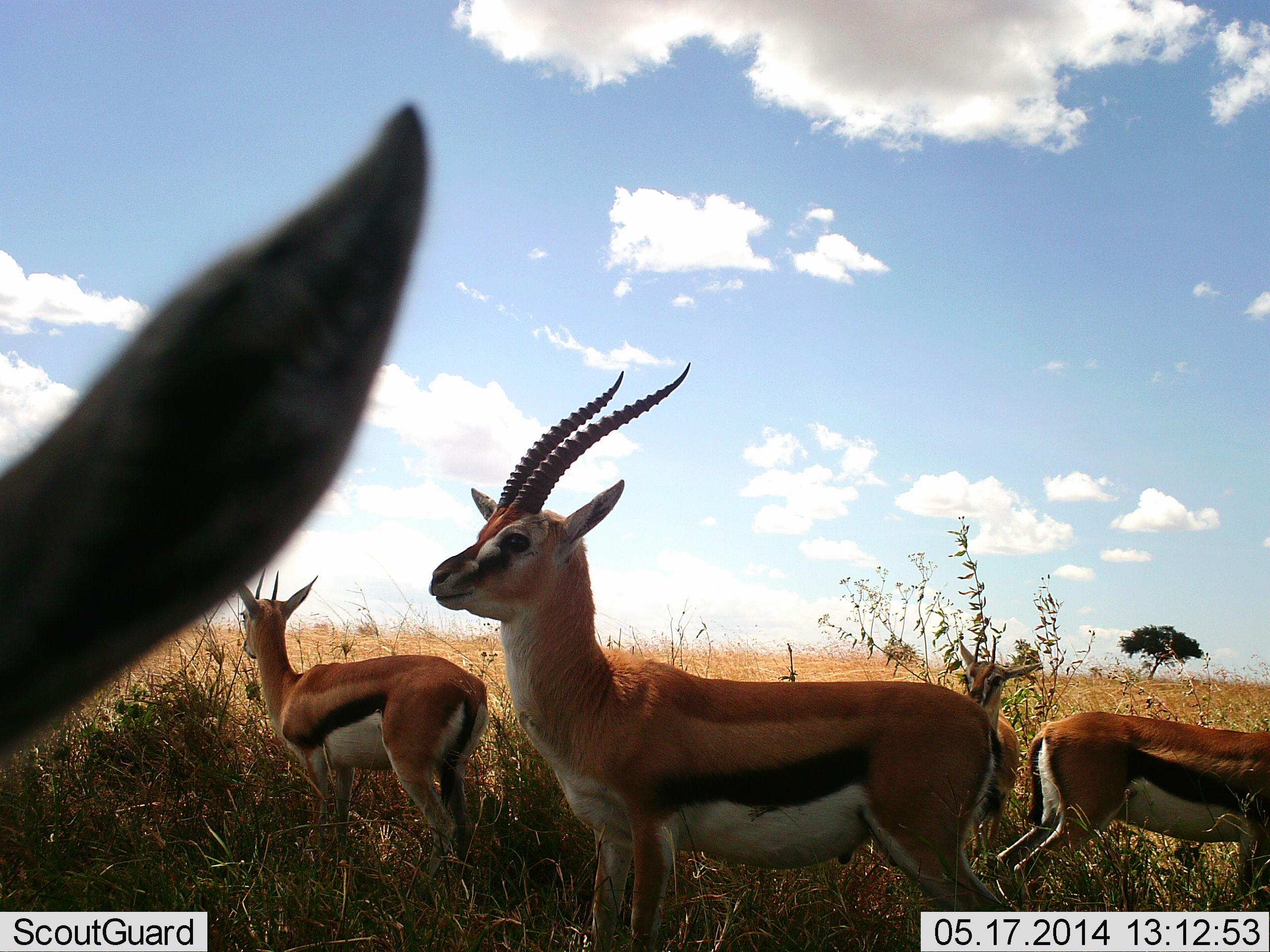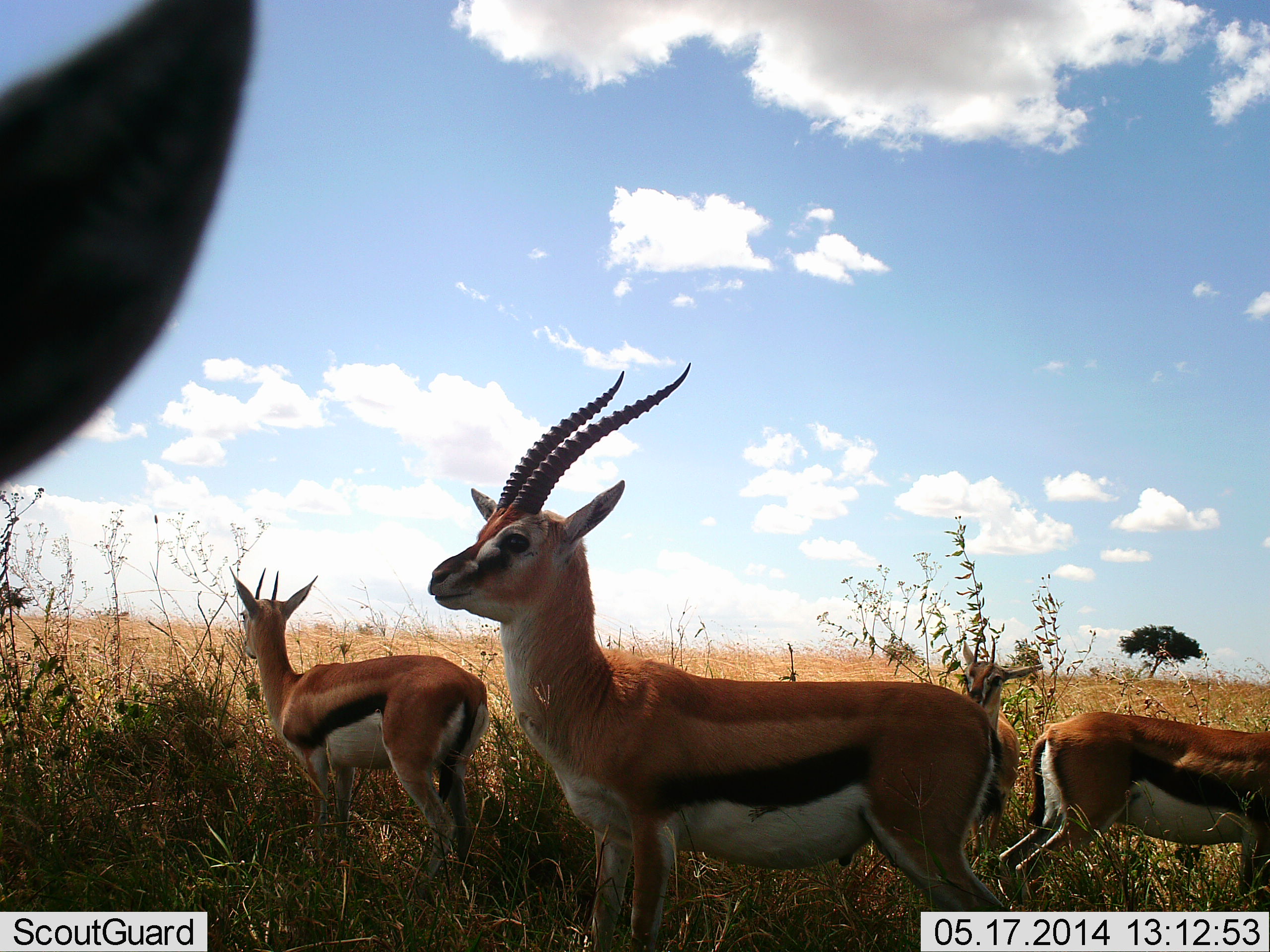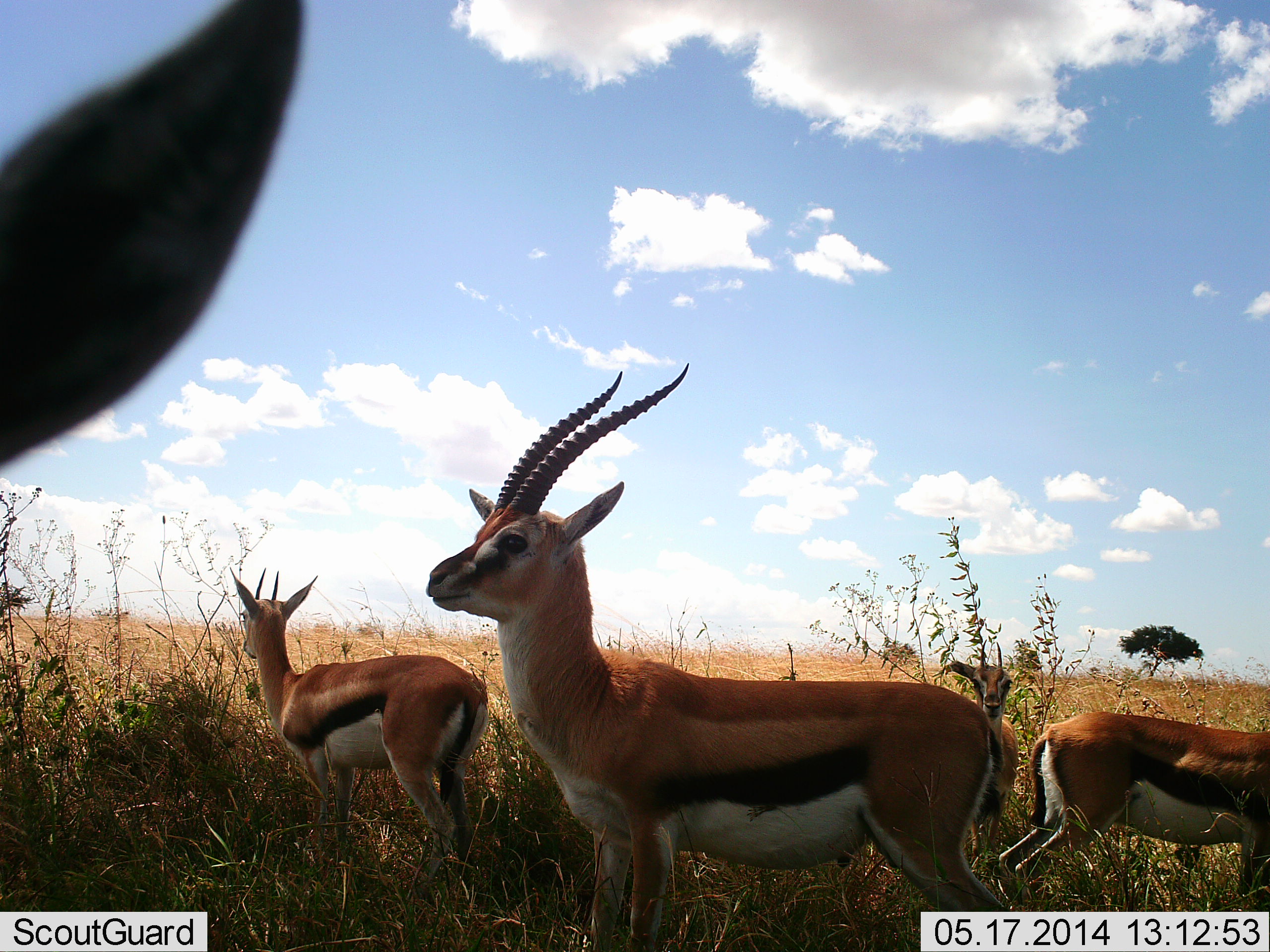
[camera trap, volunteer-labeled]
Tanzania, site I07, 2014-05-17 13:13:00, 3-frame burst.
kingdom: Animalia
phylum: Chordata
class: Mammalia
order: Artiodactyla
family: Bovidae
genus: Eudorcas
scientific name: Eudorcas thomsonii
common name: thomson's gazelle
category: gazellethomsons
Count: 5.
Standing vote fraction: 90%.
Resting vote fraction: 10%.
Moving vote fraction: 0%.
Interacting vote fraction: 10%.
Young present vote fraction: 10%.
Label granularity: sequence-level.